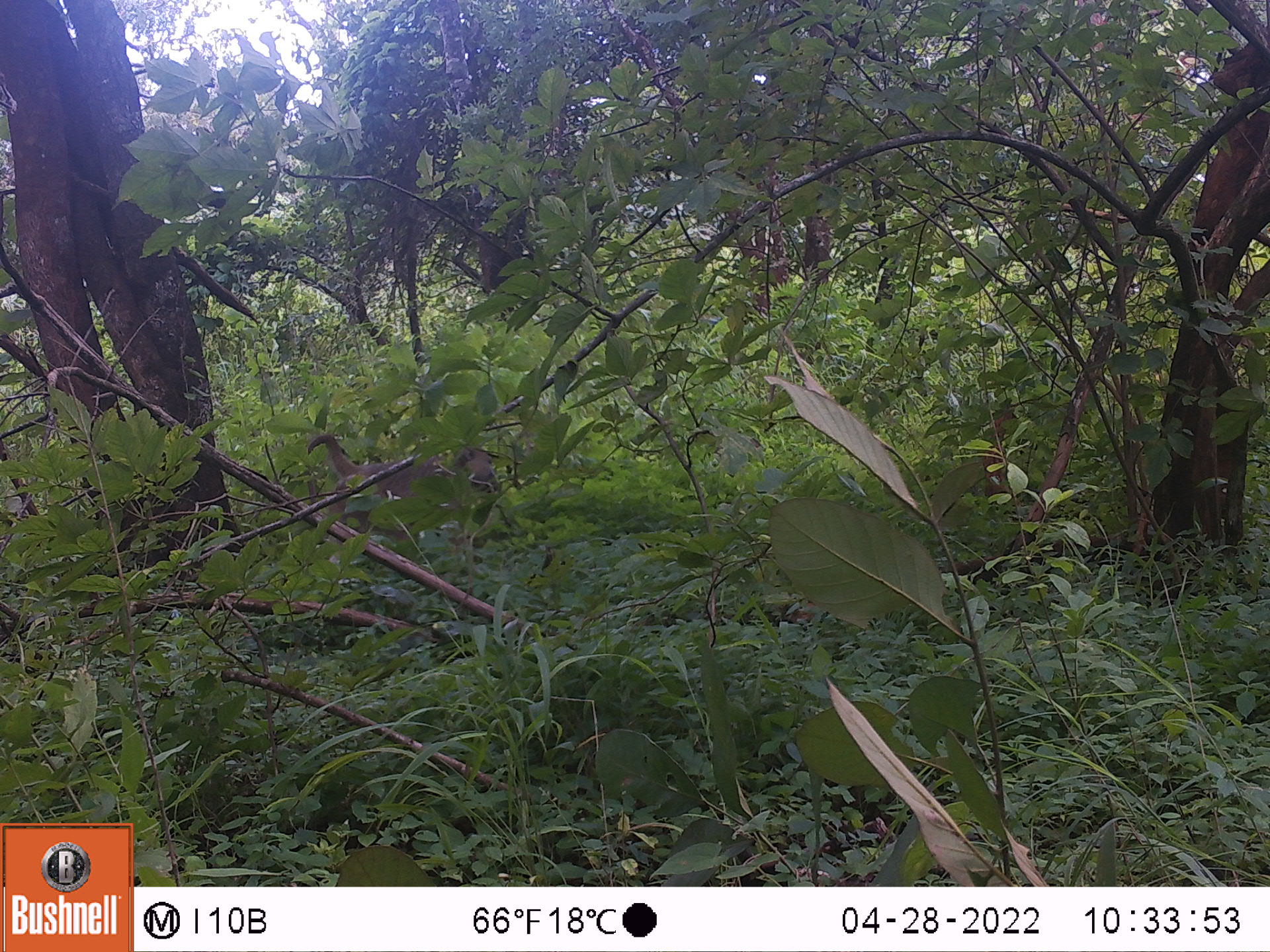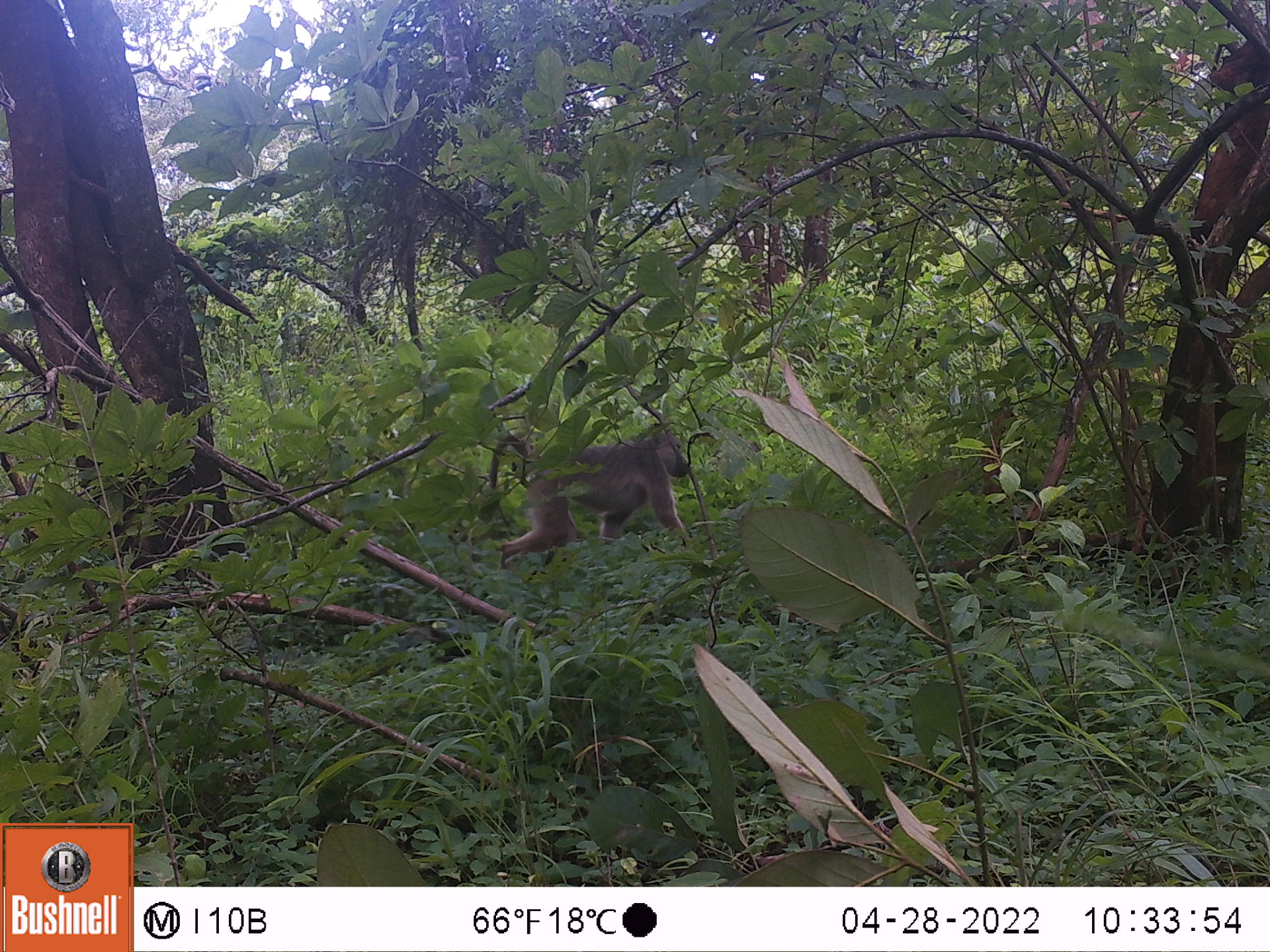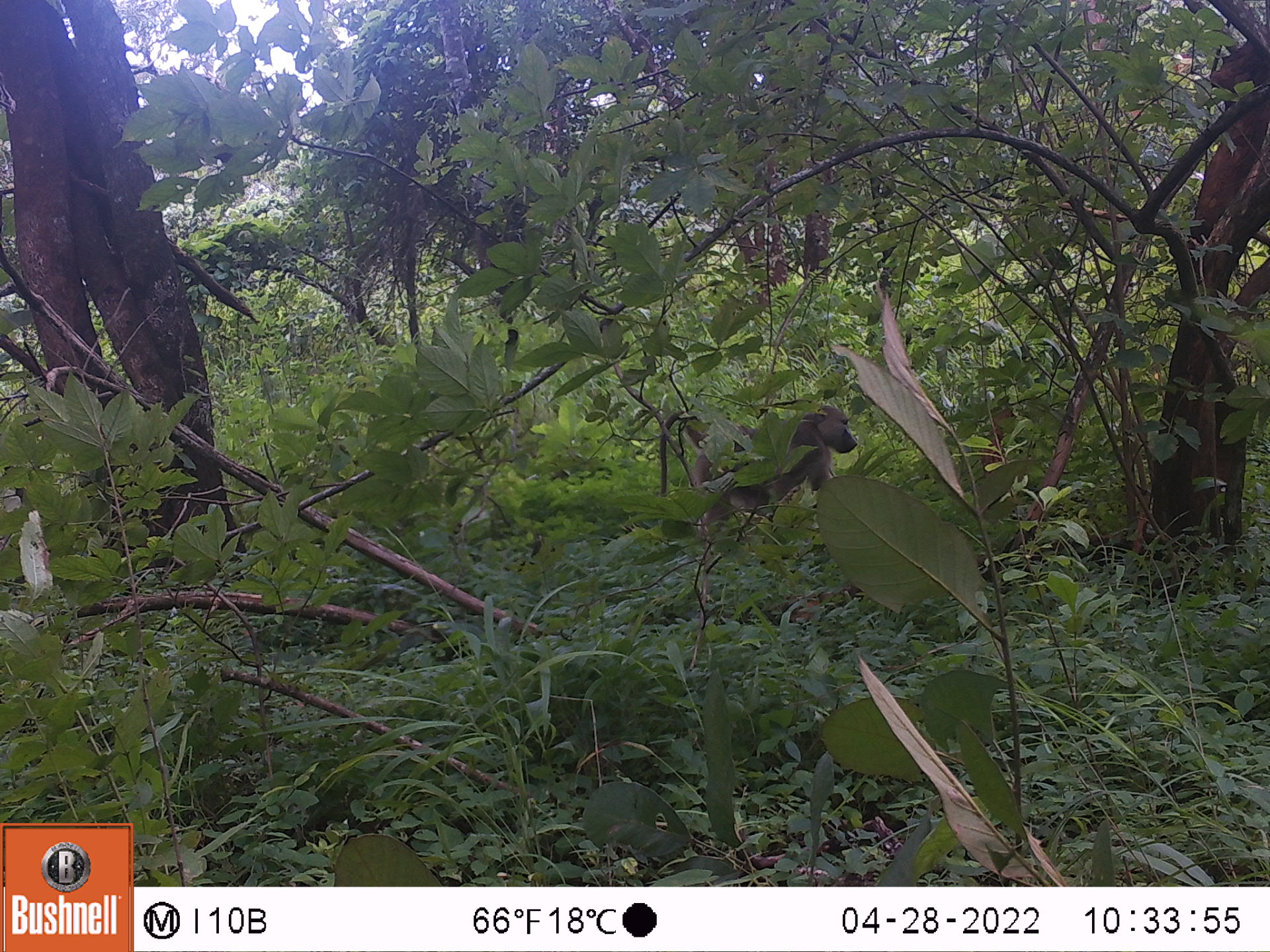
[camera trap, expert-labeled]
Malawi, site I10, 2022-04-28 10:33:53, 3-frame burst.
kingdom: Animalia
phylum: Chordata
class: Mammalia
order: Primates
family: Cercopithecidae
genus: Papio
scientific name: Papio cynocephalus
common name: yellow baboon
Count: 1.